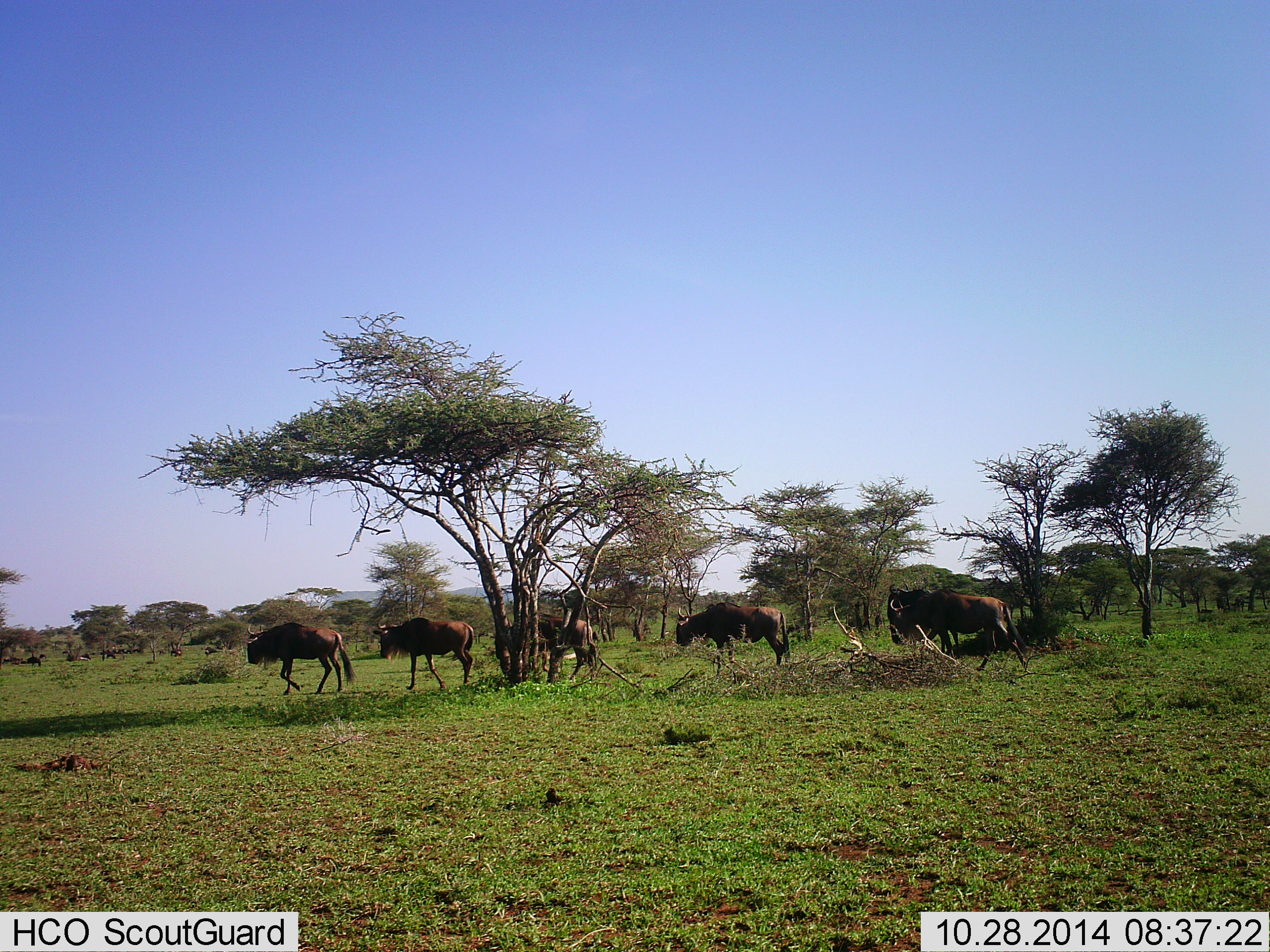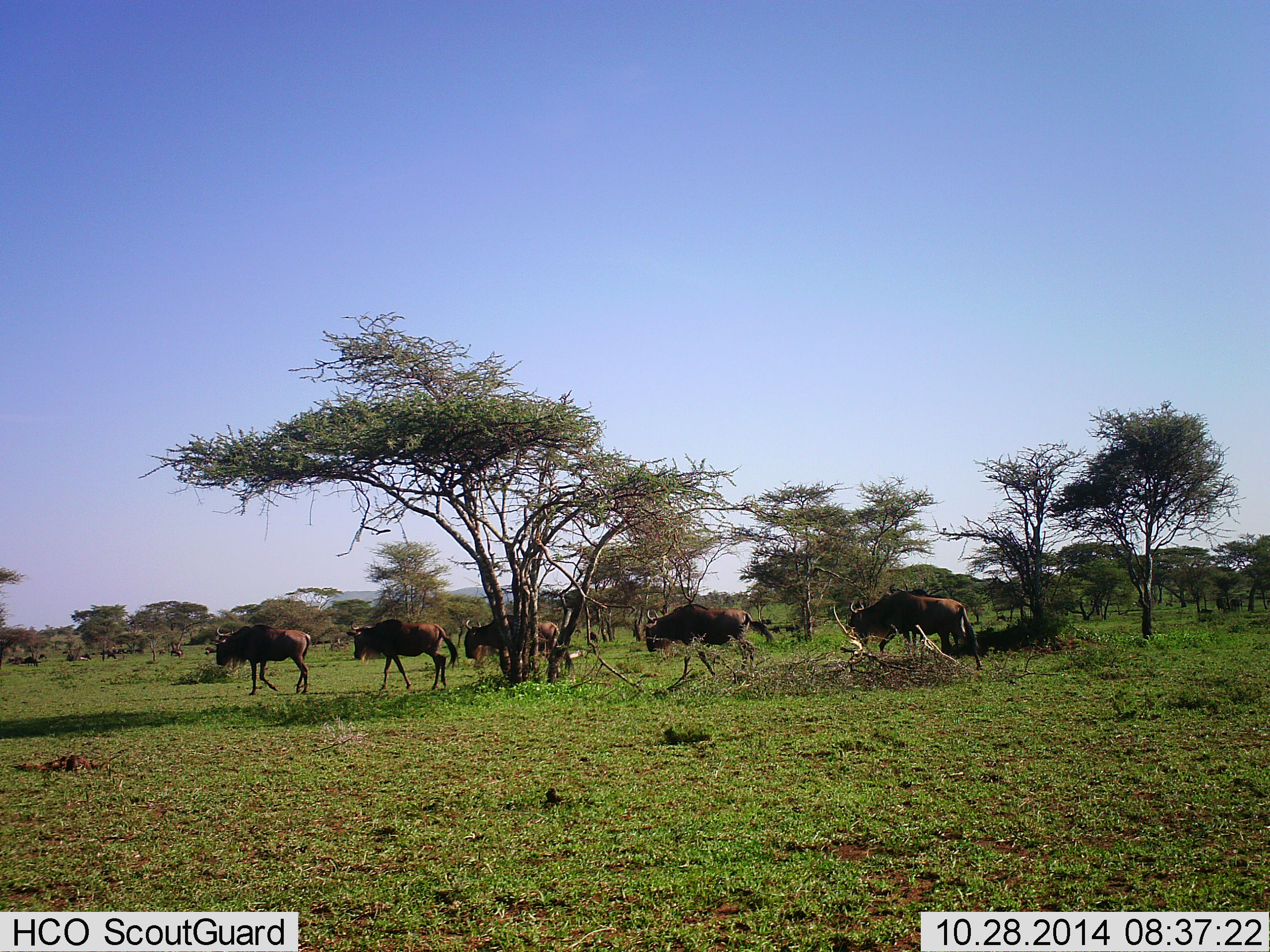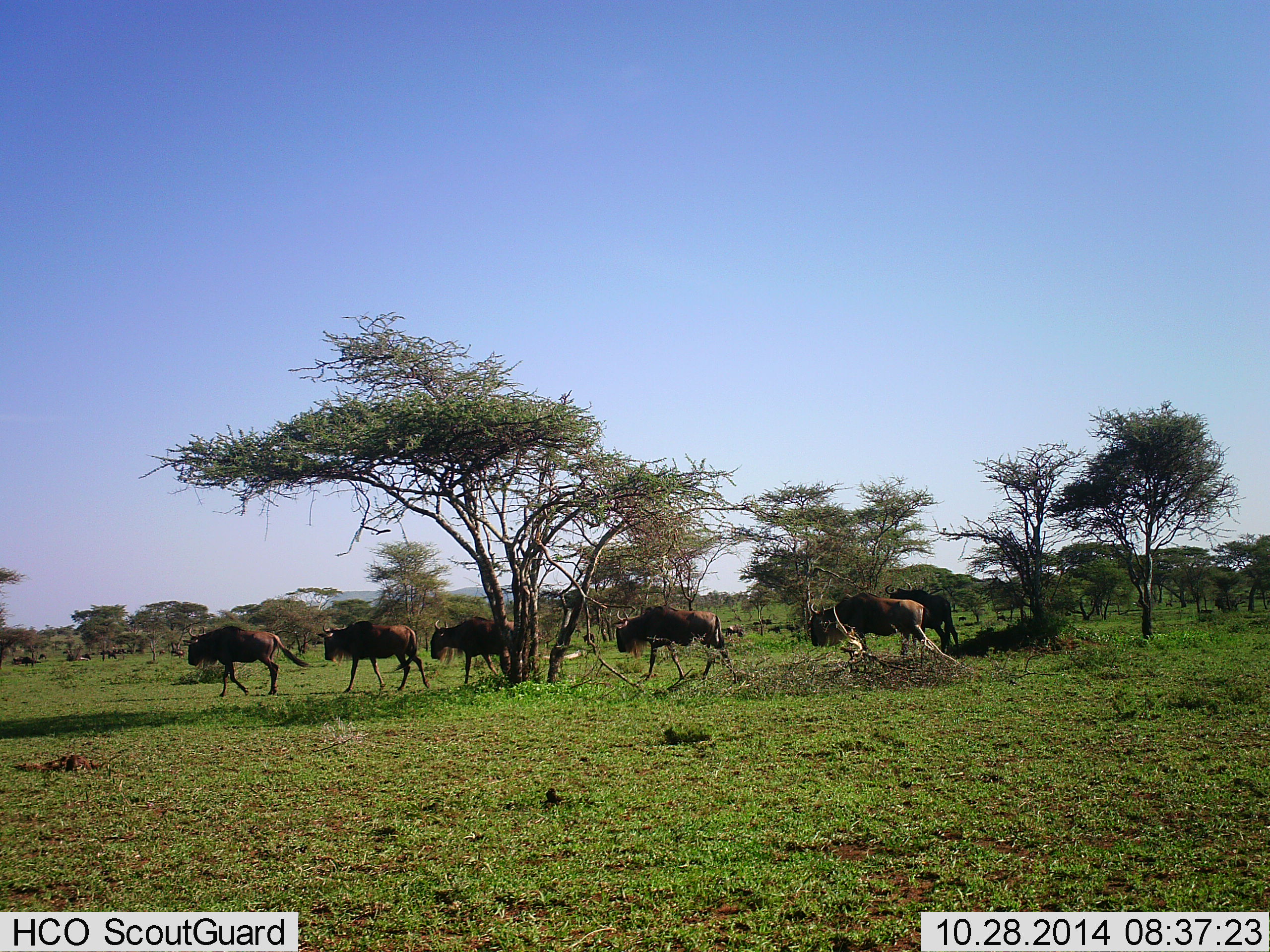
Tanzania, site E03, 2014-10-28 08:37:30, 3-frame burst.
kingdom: Animalia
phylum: Chordata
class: Mammalia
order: Artiodactyla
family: Bovidae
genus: Connochaetes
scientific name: Connochaetes taurinus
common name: blue wildebeest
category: wildebeest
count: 6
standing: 20%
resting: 0%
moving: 100%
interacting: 0%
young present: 0%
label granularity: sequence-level